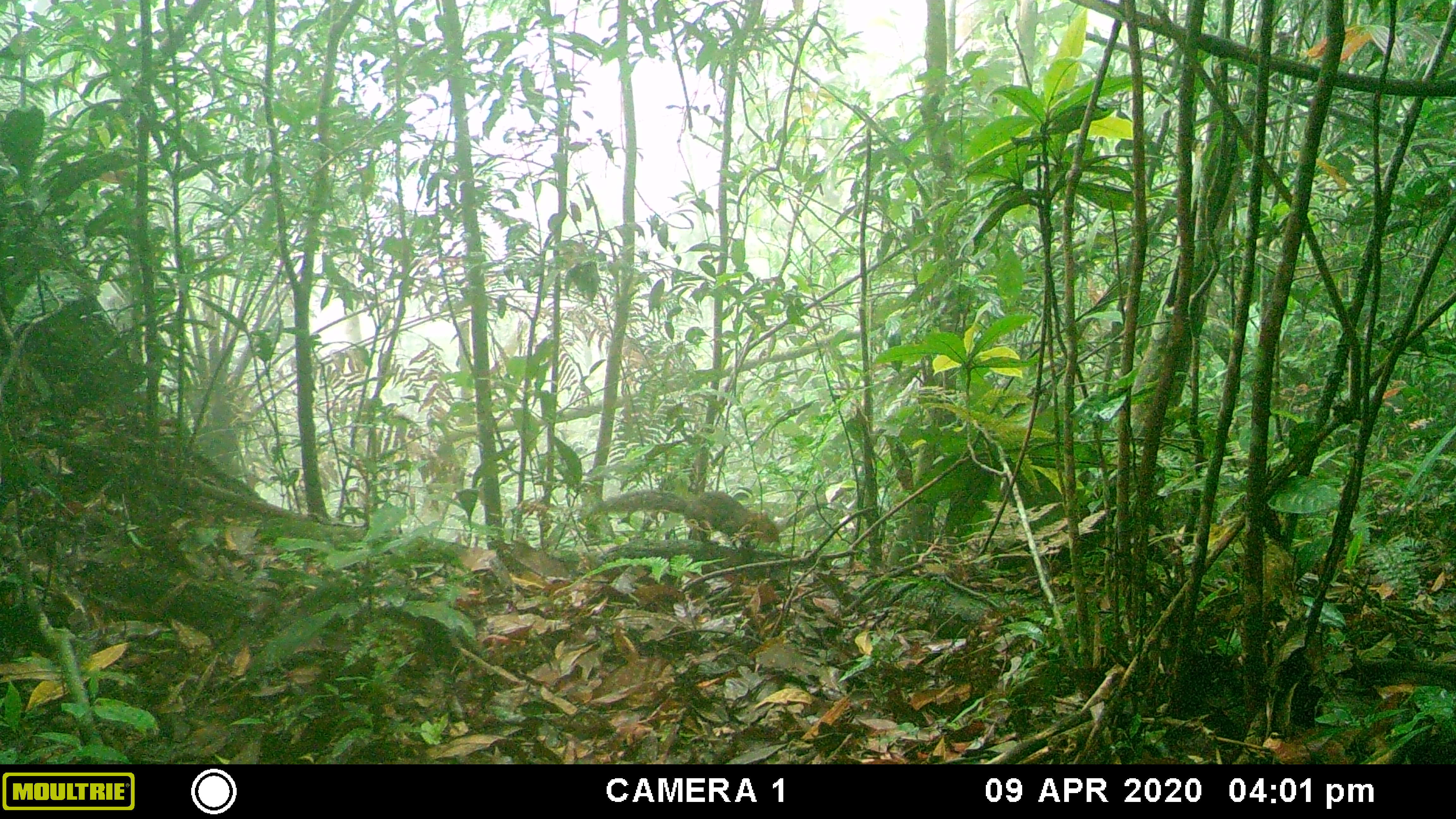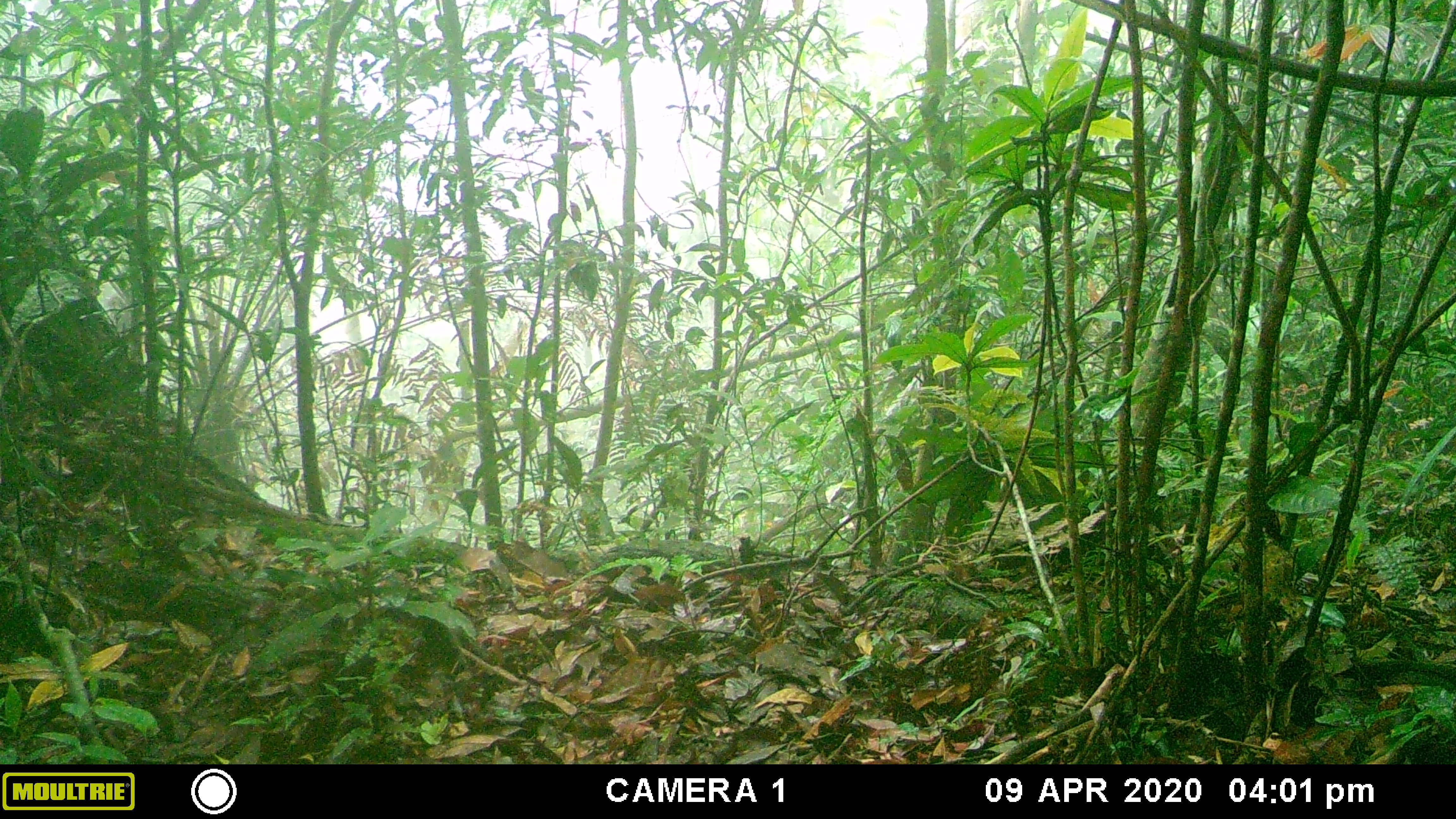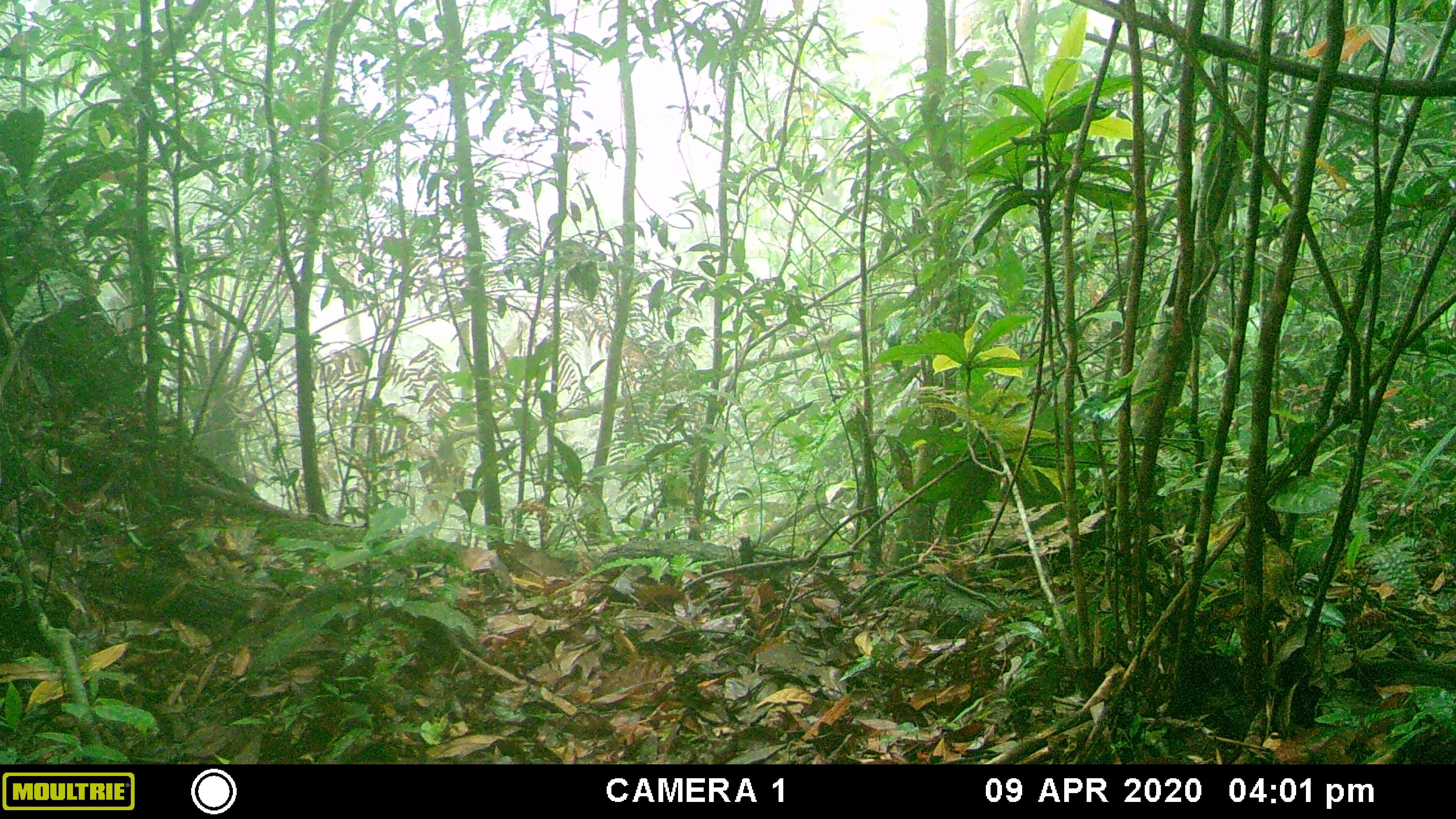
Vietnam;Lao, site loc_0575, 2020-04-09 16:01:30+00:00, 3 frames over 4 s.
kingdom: Animalia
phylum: Chordata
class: Mammalia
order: Rodentia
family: Sciuridae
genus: Dremomys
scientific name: Dremomys rufigenis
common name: red-cheeked squirrel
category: red cheeked squirrel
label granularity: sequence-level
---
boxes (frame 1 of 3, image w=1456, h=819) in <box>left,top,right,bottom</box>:
red cheeked squirrel: <box>588,490,780,546</box>